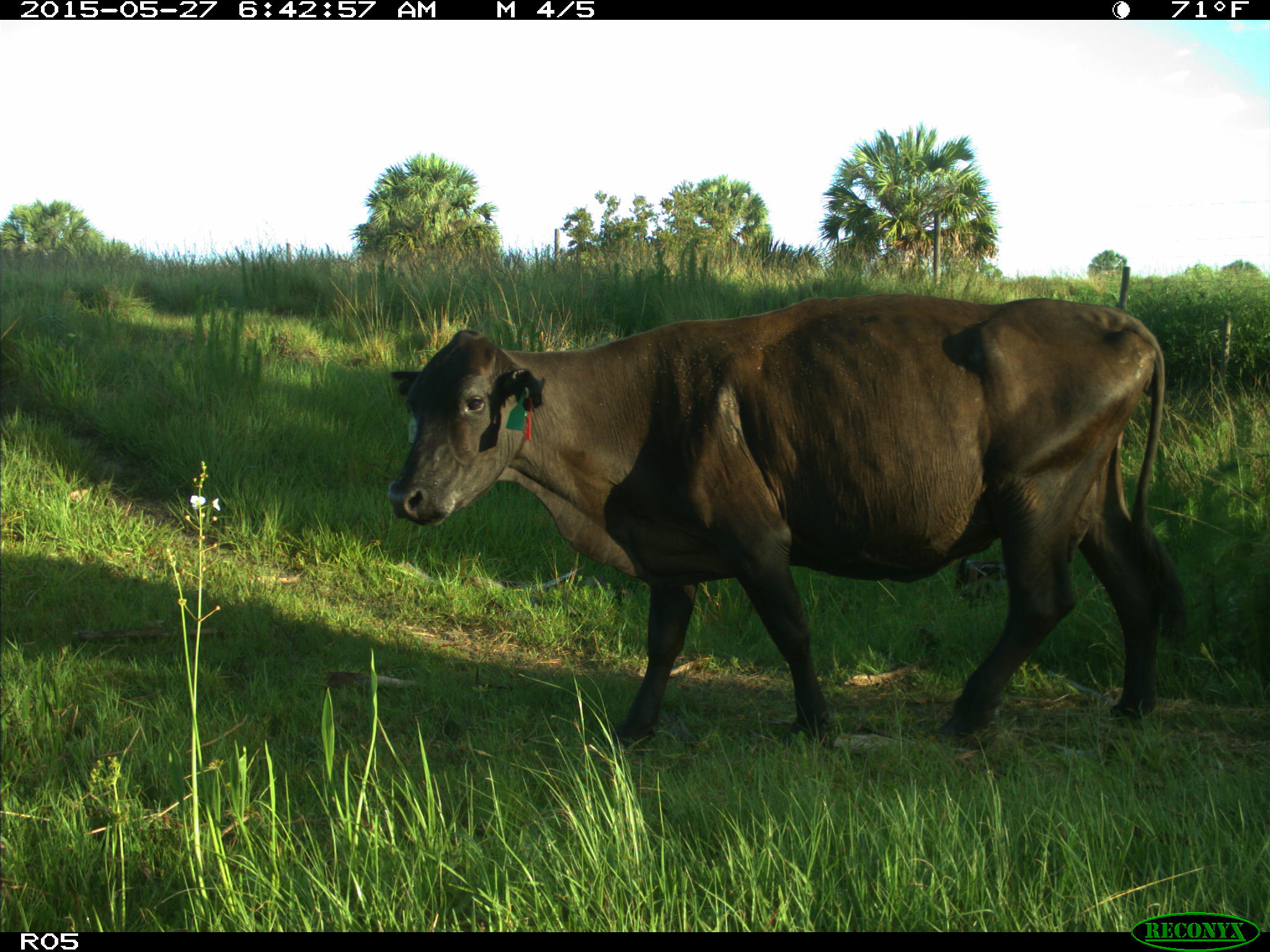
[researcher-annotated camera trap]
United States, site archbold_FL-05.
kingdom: Animalia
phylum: Chordata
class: Mammalia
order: Artiodactyla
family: Bovidae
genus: Bos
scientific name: Bos taurus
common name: domestic cow